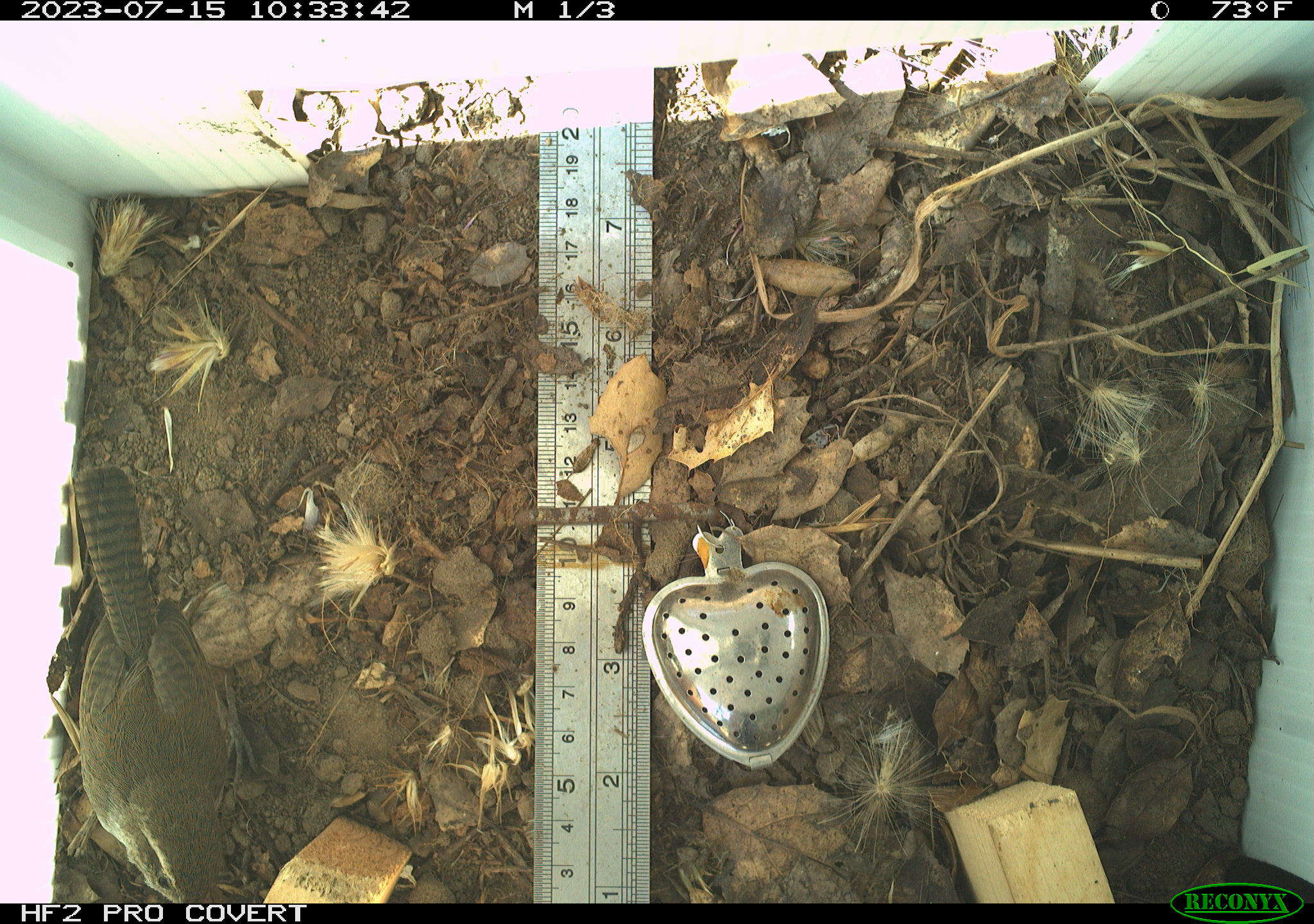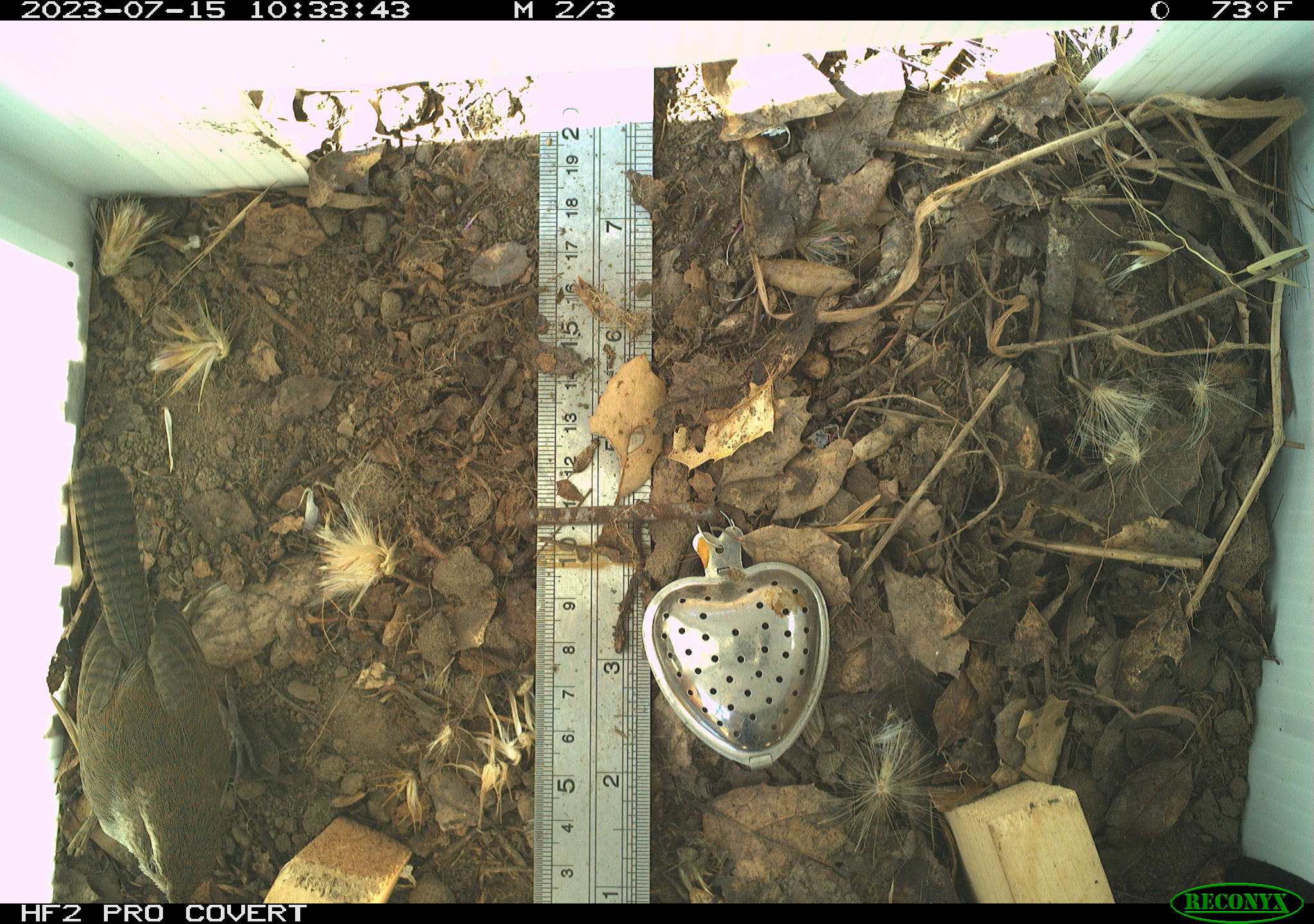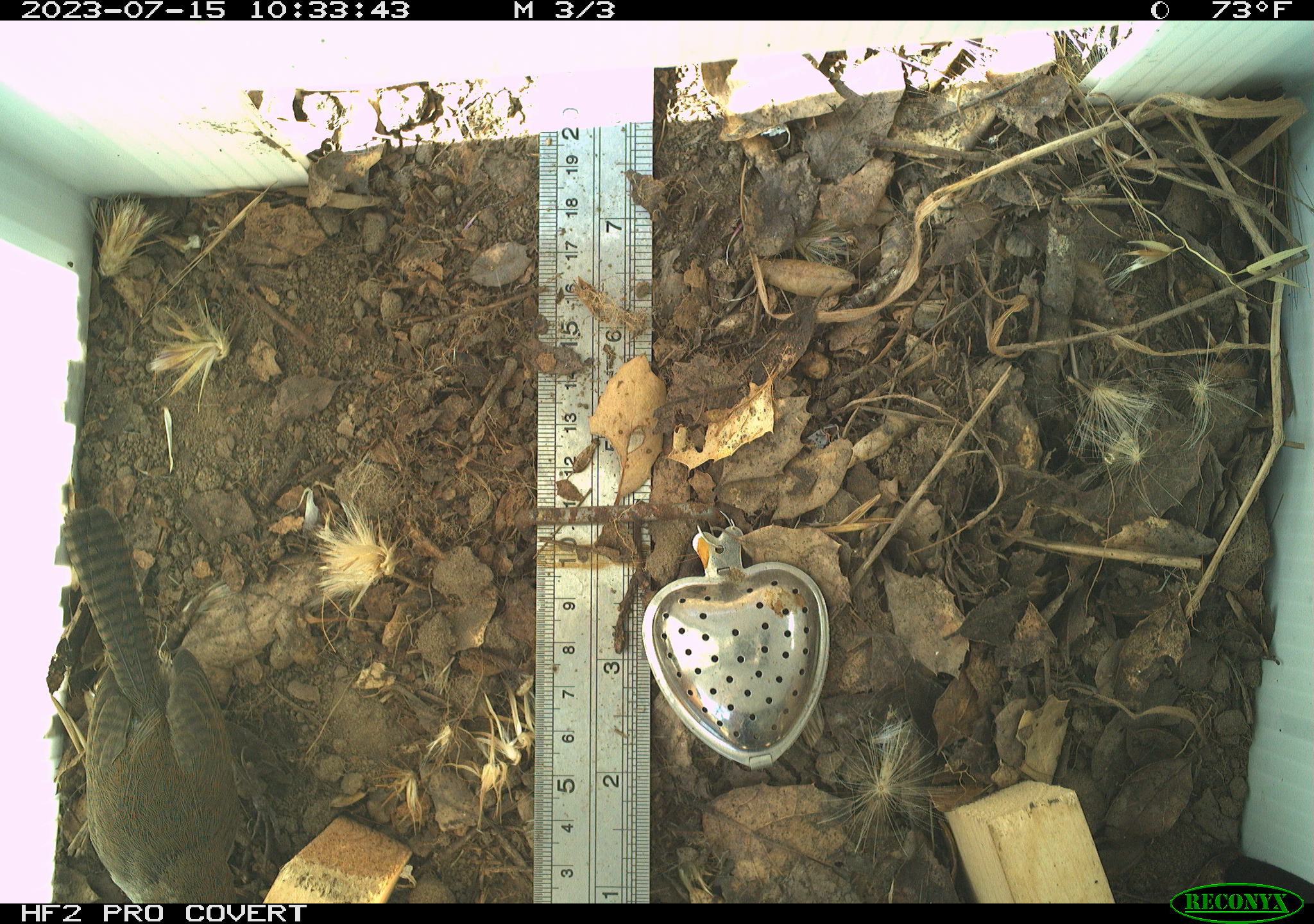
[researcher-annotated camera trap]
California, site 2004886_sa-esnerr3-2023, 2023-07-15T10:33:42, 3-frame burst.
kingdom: Animalia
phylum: Chordata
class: Aves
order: Passeriformes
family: Troglodytidae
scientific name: Troglodytidae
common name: wren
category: troglodytidae family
Troglodytidae family (wren) (Troglodytidae).